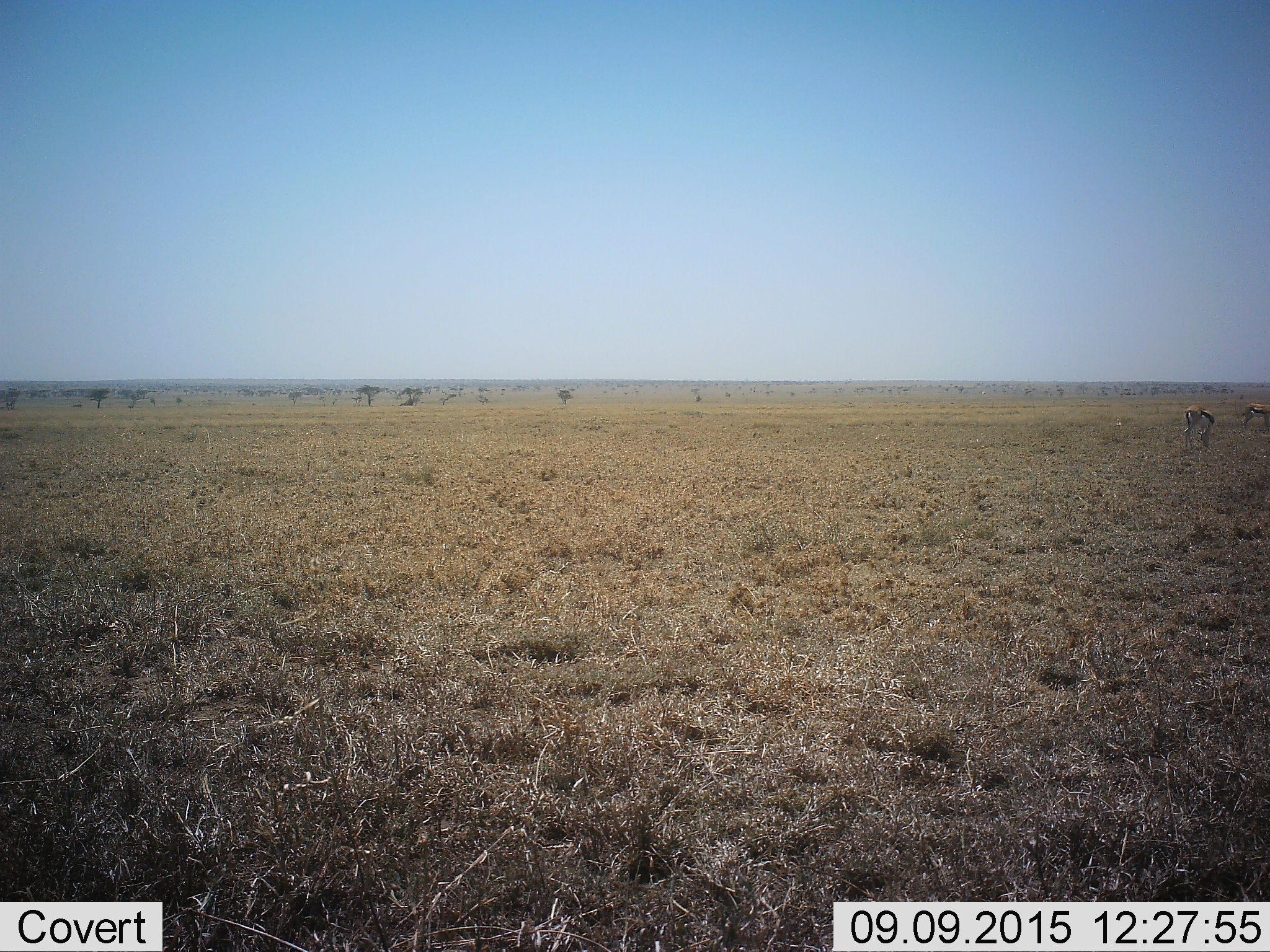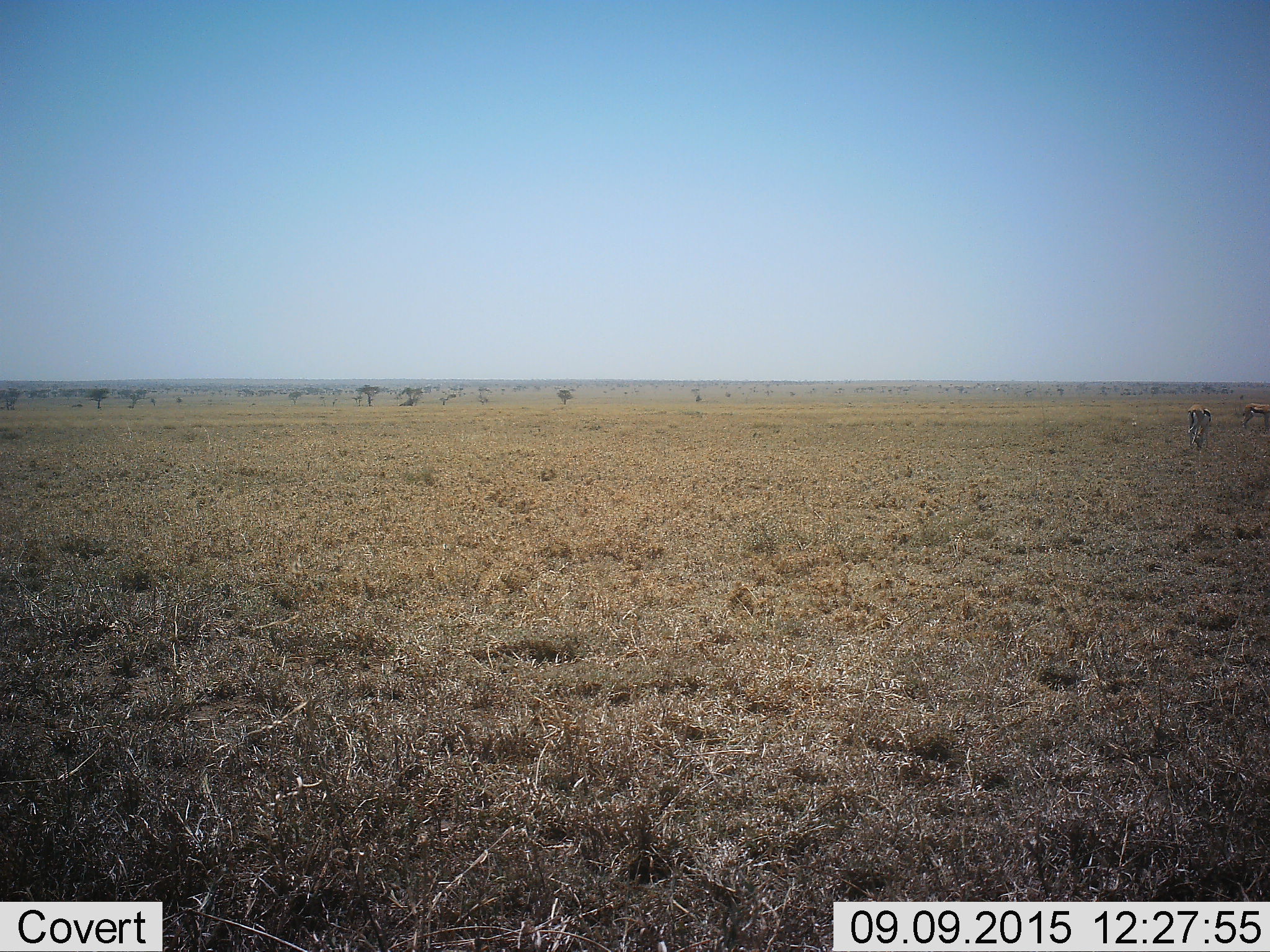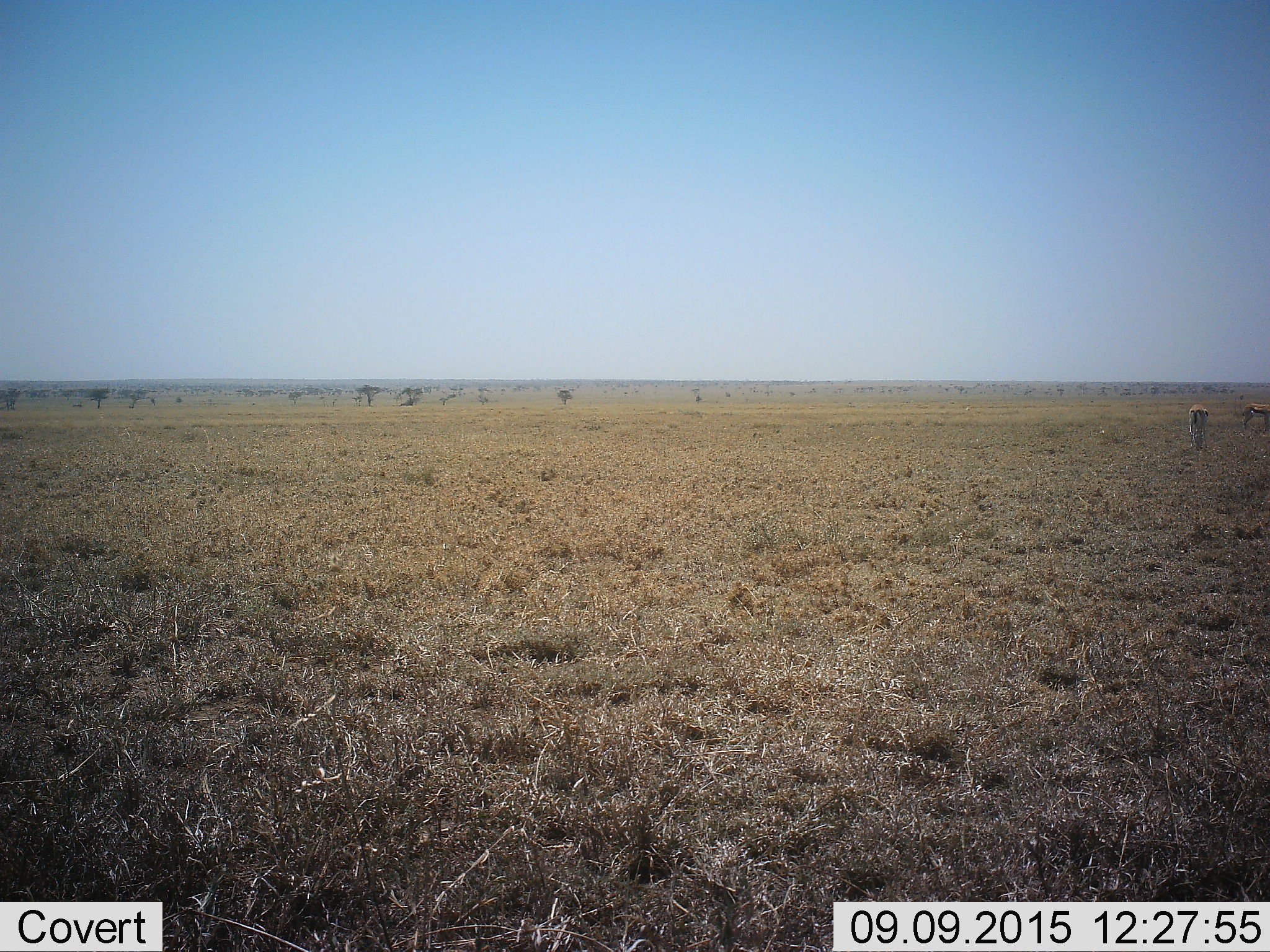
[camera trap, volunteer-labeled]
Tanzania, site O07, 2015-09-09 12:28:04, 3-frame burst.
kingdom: Animalia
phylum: Chordata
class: Mammalia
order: Artiodactyla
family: Bovidae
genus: Eudorcas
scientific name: Eudorcas thomsonii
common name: thomson's gazelle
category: gazellethomsons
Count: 2.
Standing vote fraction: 100%.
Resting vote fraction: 0%.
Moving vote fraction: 0%.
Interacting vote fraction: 0%.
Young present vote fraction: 0%.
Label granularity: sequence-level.